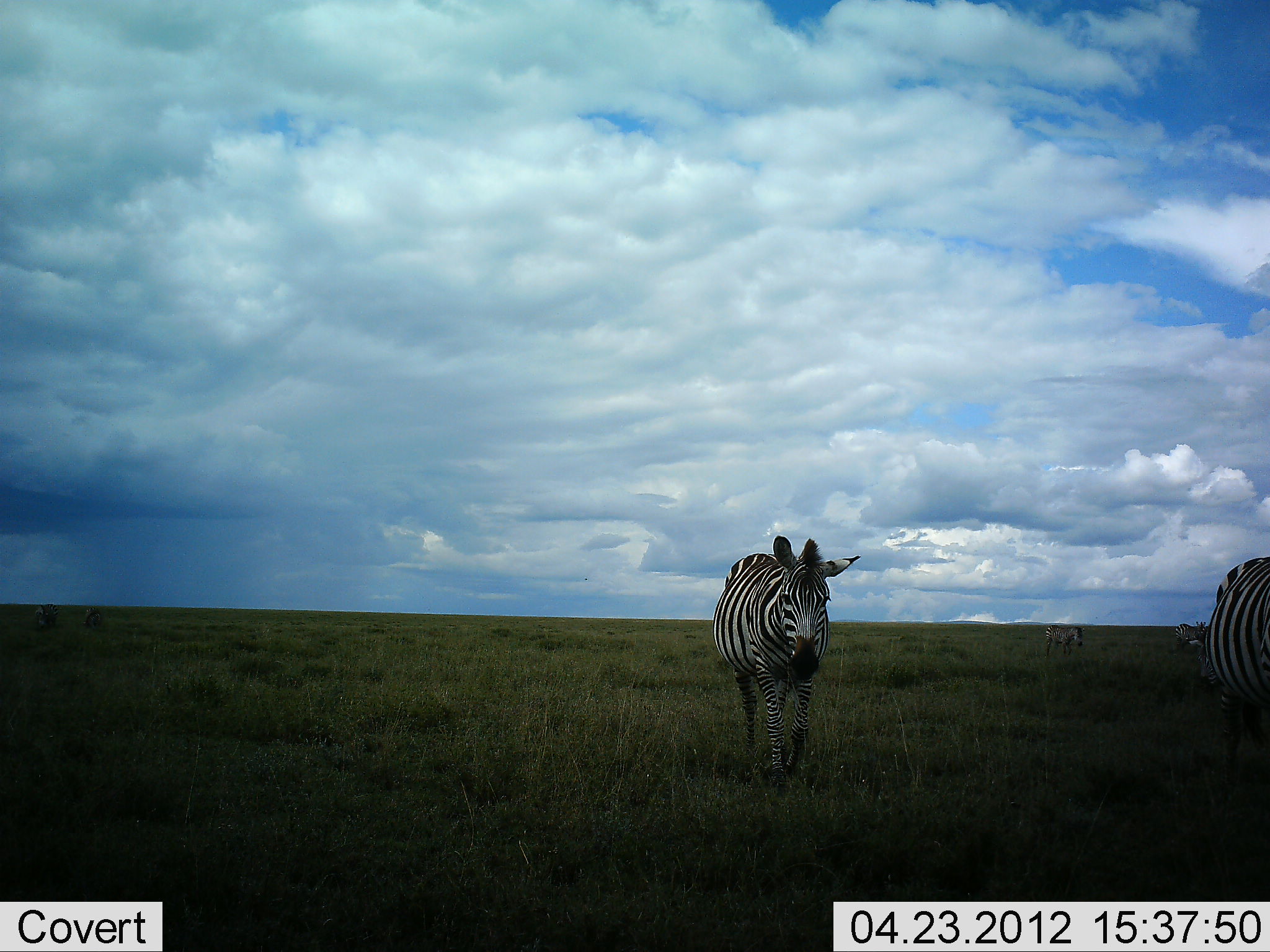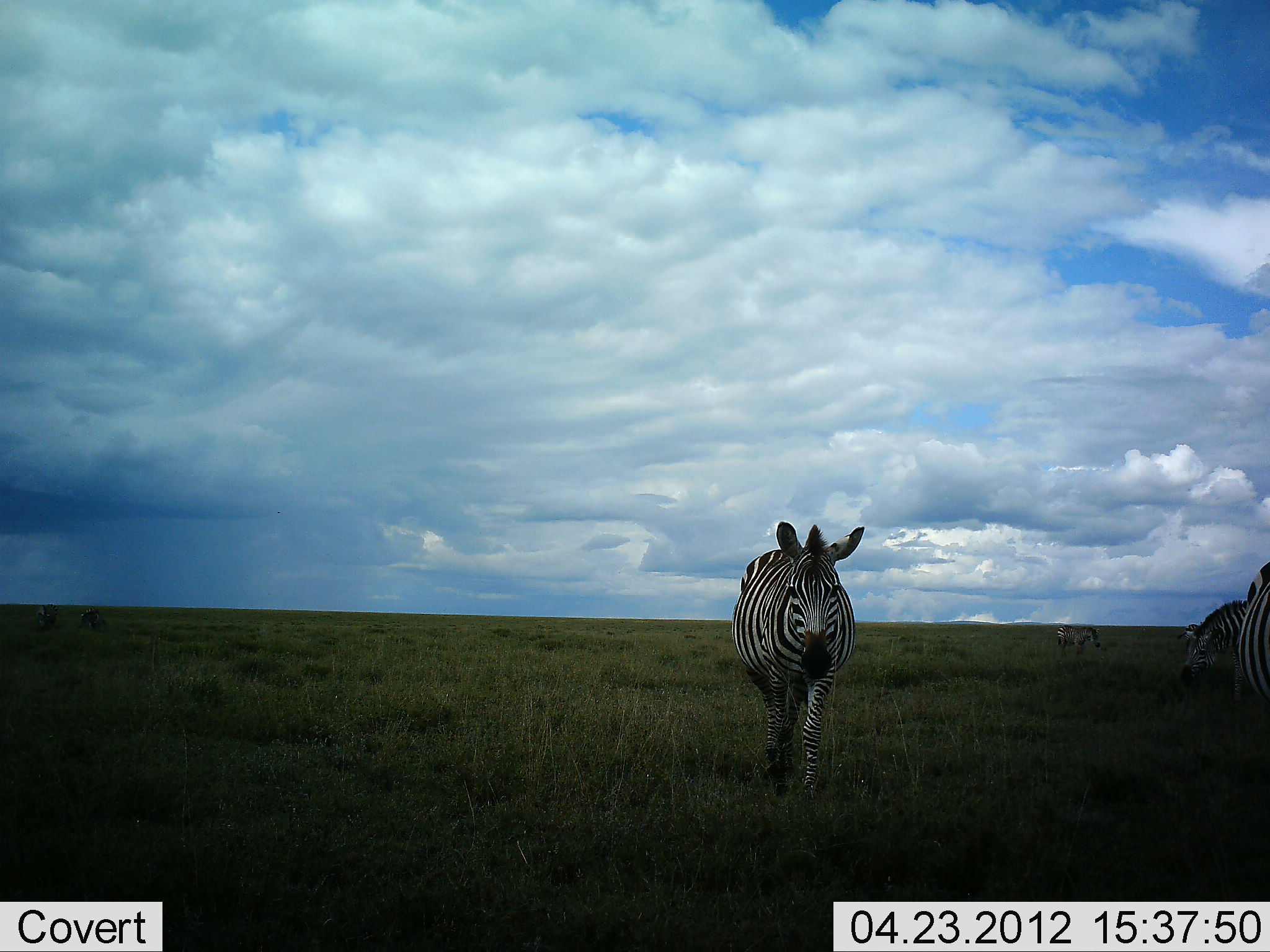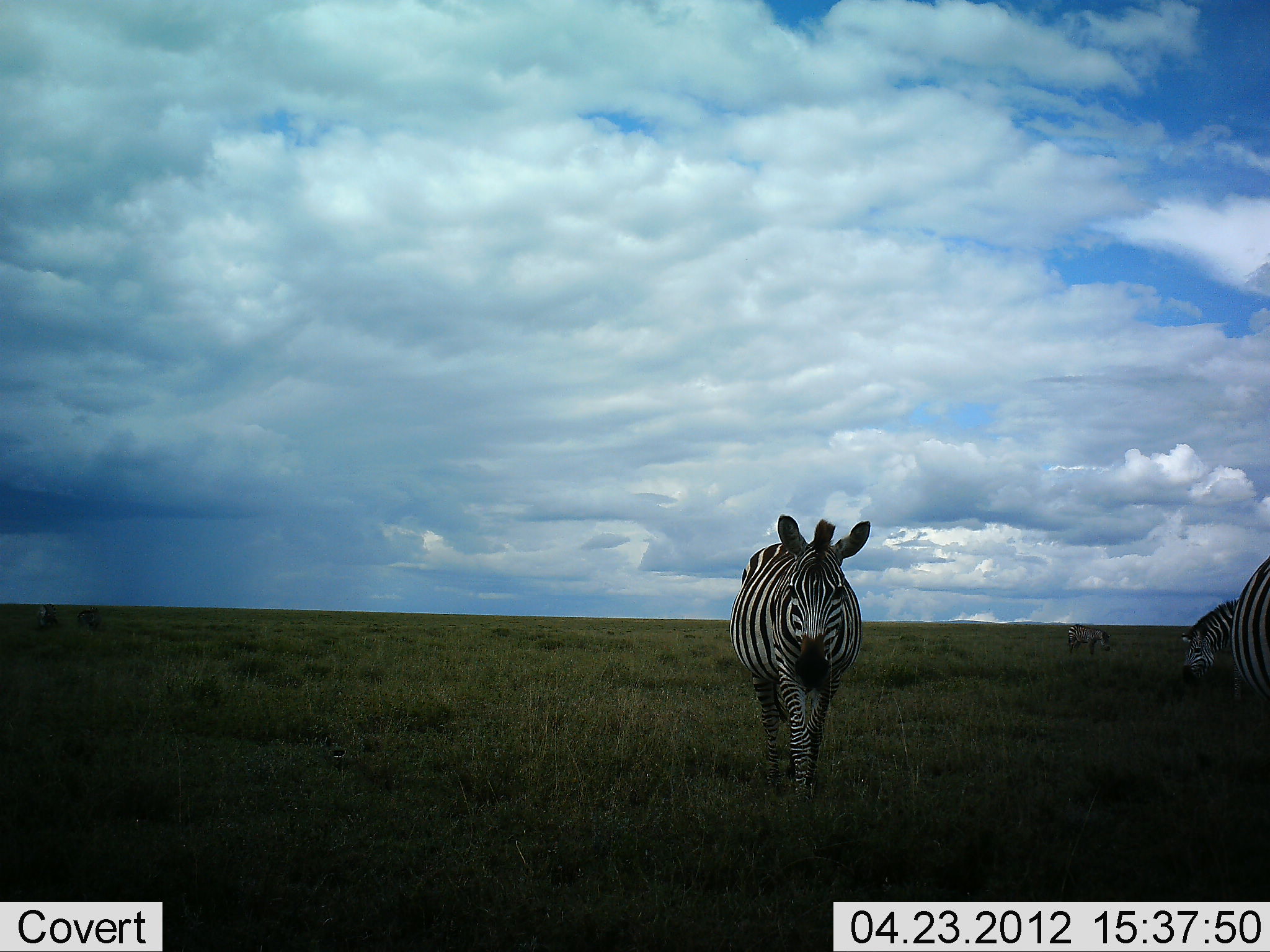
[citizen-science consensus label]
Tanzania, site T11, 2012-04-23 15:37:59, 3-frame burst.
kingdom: Animalia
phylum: Chordata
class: Mammalia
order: Perissodactyla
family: Equidae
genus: Equus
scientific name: Equus quagga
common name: plains zebra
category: zebra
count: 4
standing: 35%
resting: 0%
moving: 82%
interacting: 0%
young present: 6%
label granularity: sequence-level